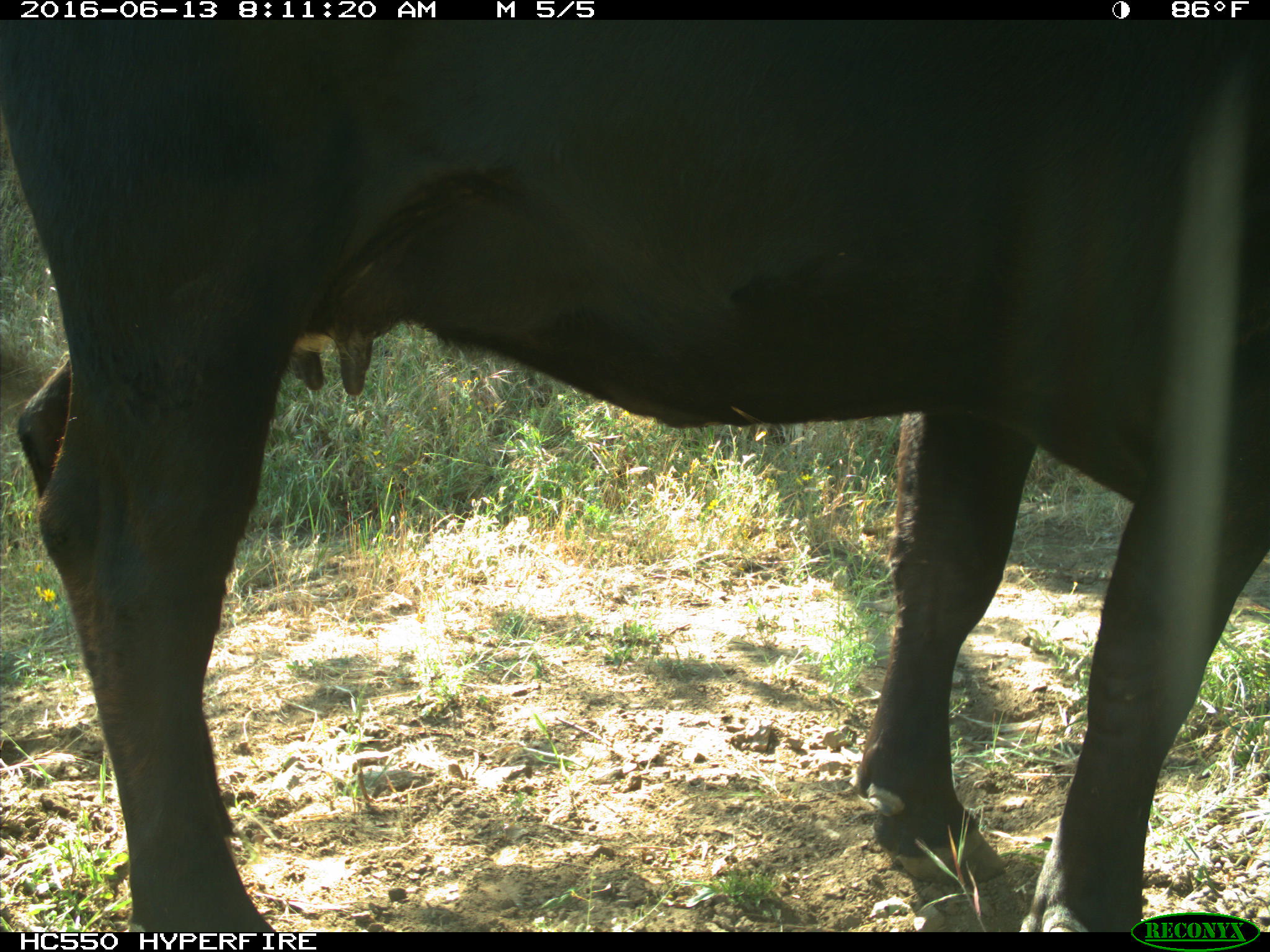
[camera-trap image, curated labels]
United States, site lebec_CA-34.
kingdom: Animalia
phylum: Chordata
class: Mammalia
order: Artiodactyla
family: Bovidae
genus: Bos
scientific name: Bos taurus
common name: domestic cow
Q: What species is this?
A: Bos taurus (domestic cow).